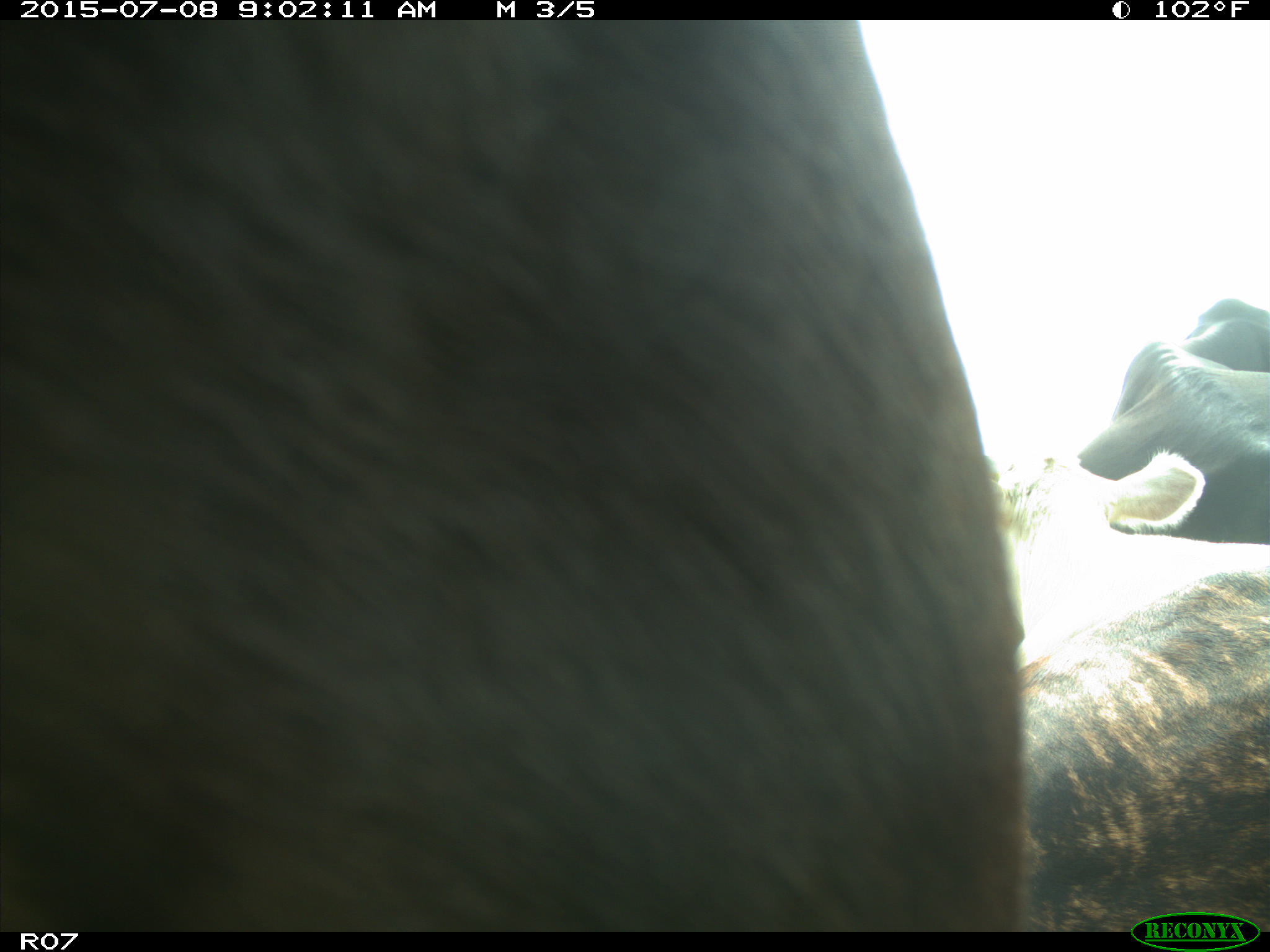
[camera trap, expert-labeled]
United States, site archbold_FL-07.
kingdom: Animalia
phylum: Chordata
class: Mammalia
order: Artiodactyla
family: Bovidae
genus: Bos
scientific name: Bos taurus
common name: domestic cow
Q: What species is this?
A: Bos taurus (domestic cow).